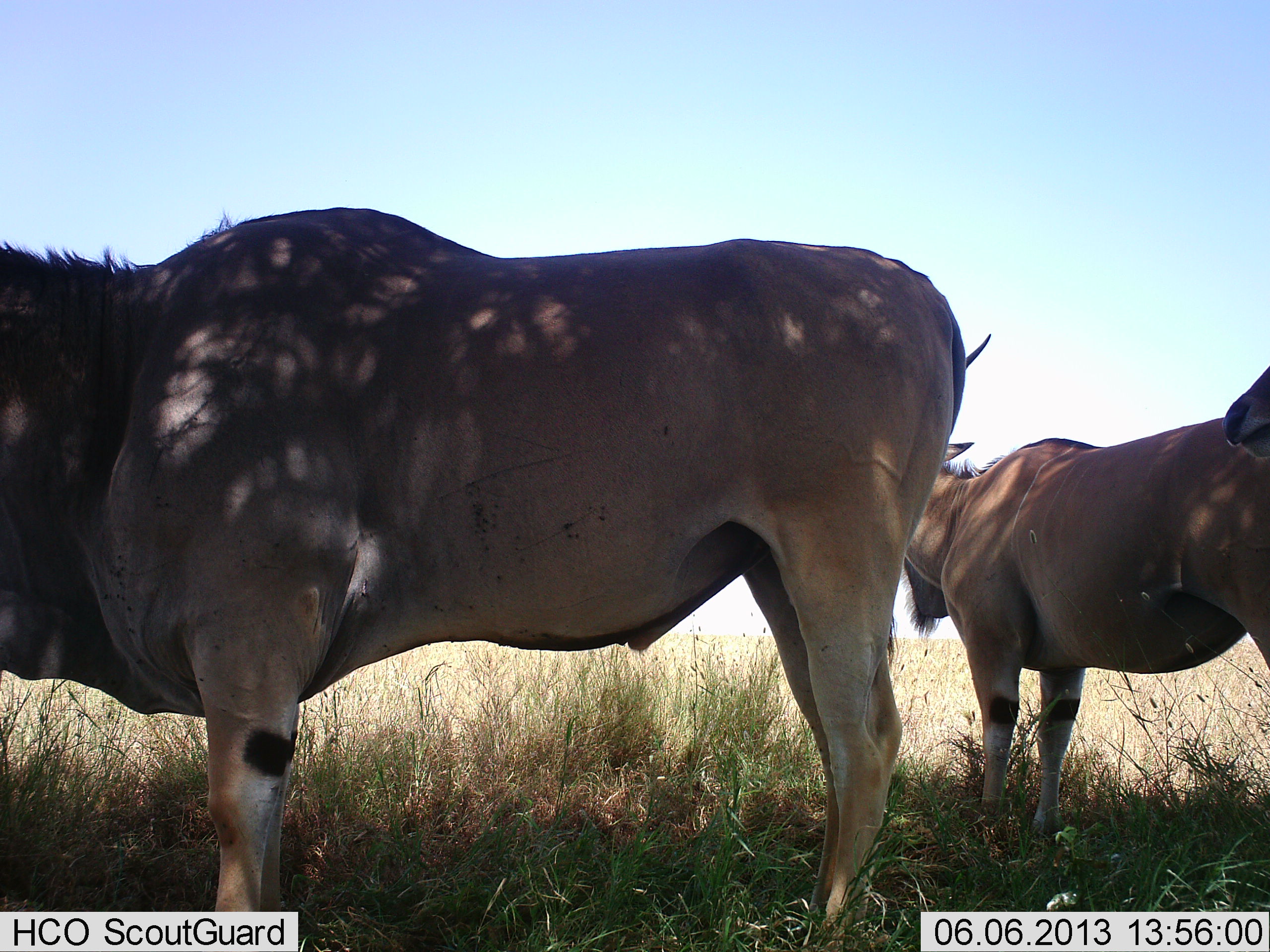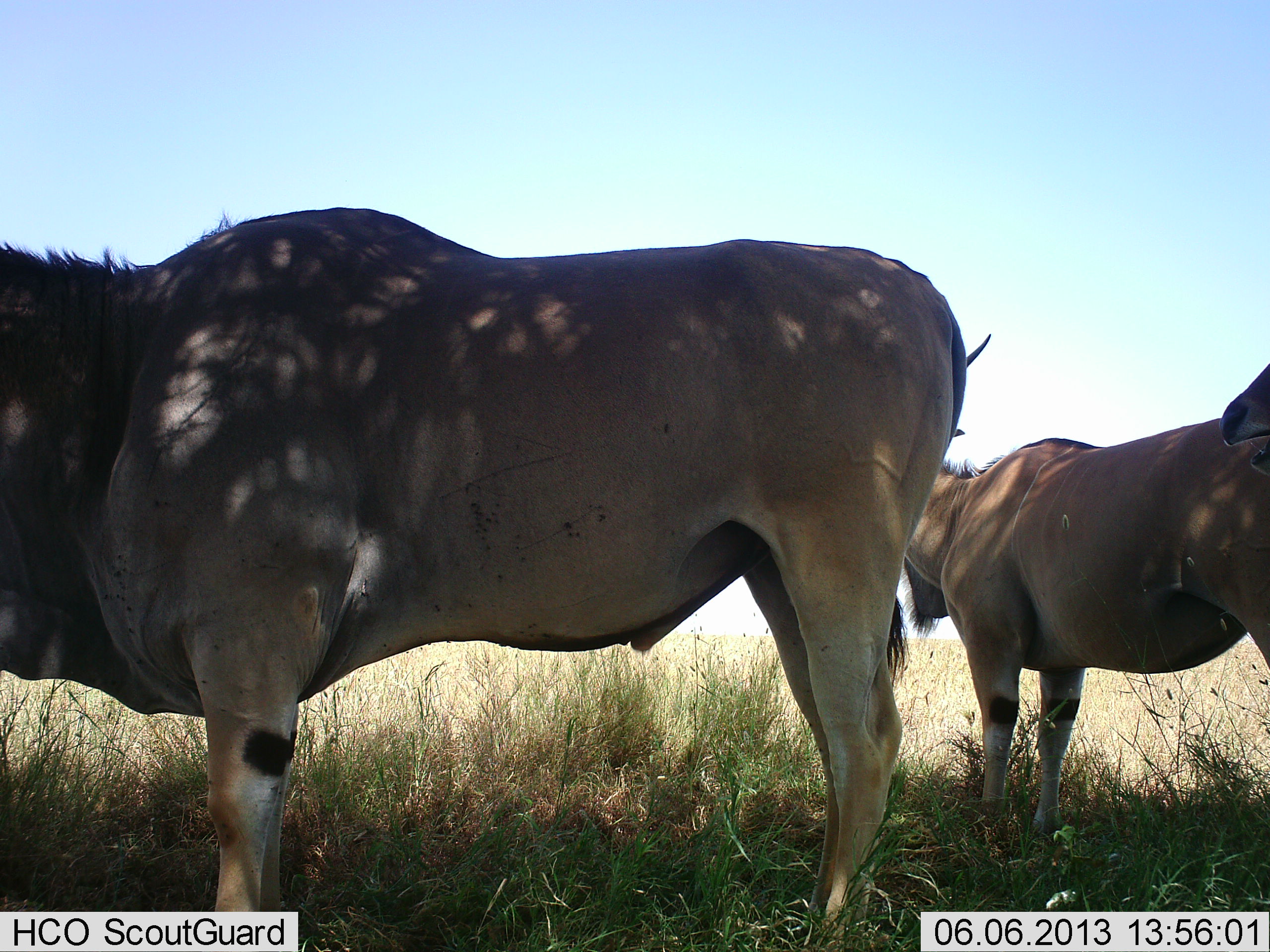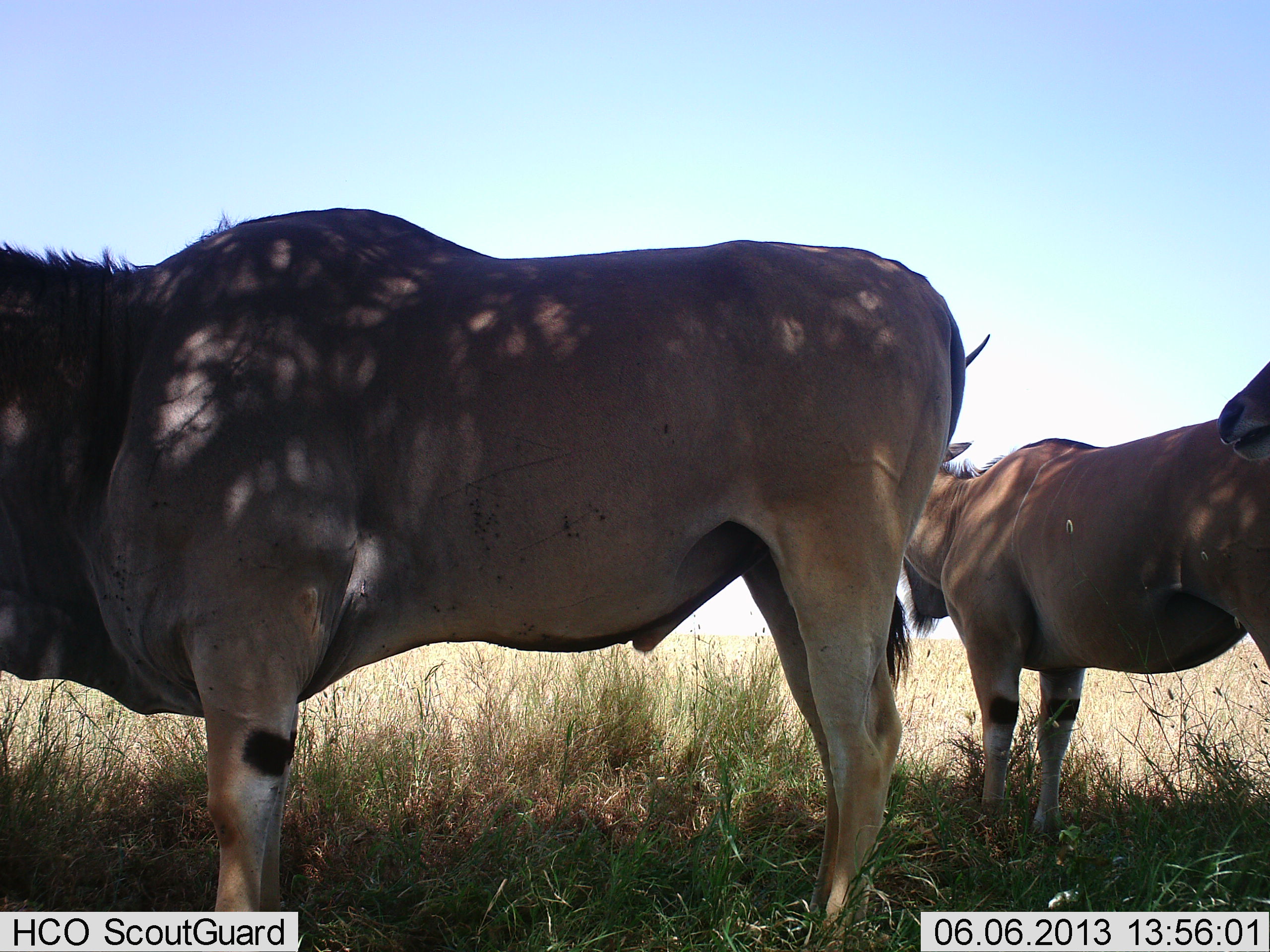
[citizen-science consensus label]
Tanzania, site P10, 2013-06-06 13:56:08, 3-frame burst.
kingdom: Animalia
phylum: Chordata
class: Mammalia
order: Artiodactyla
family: Bovidae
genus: Tragelaphus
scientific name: Tragelaphus oryx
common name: eland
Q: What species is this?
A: Eland (Tragelaphus oryx).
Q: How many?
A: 3.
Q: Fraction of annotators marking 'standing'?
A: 100%.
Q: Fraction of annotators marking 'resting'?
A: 15%.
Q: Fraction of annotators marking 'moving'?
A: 0%.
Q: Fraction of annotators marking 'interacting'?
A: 0%.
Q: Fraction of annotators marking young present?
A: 0%.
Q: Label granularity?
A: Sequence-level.